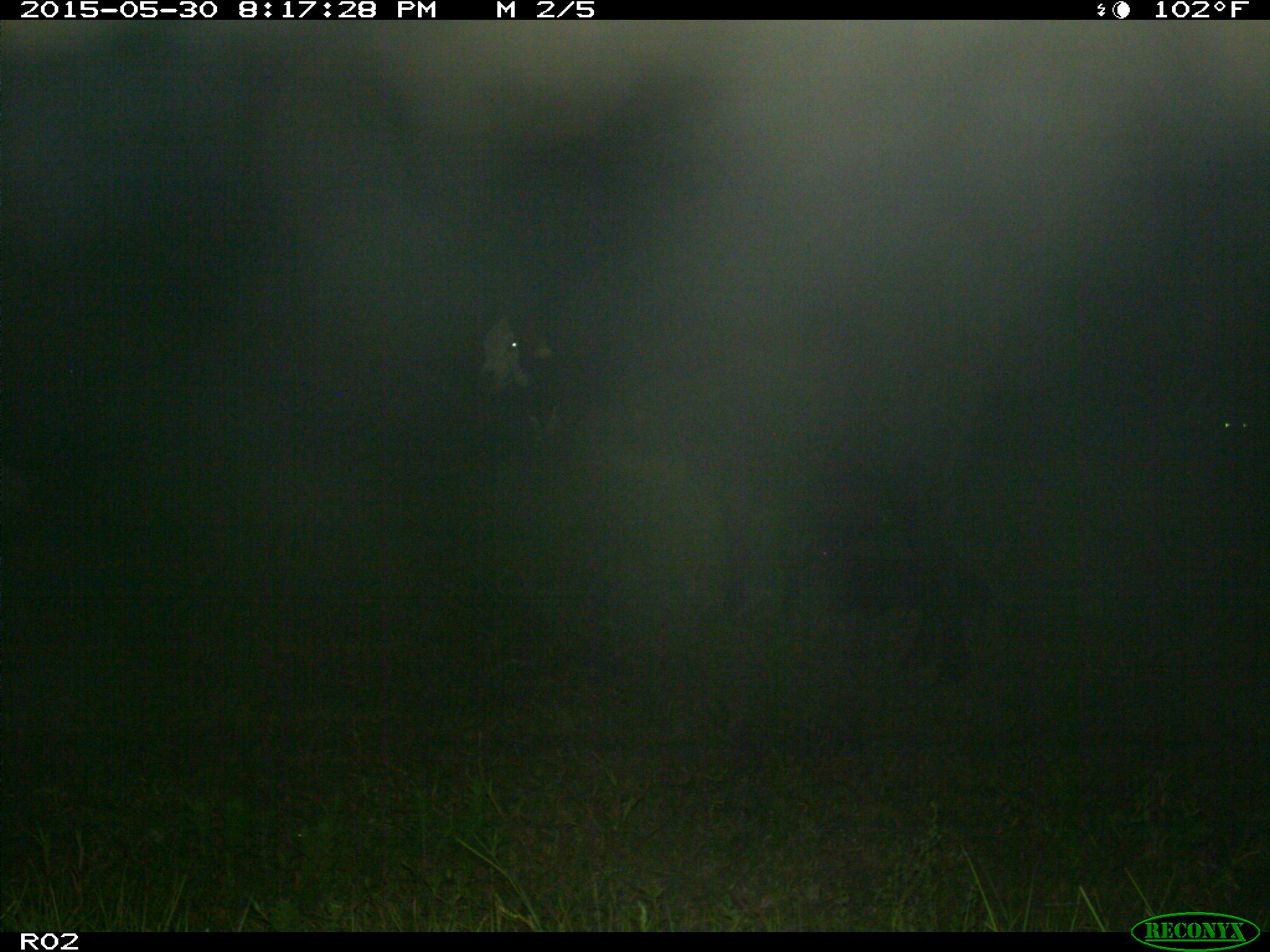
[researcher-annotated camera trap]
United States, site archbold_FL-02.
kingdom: Animalia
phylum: Chordata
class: Mammalia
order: Artiodactyla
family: Bovidae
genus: Bos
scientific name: Bos taurus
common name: domestic cow